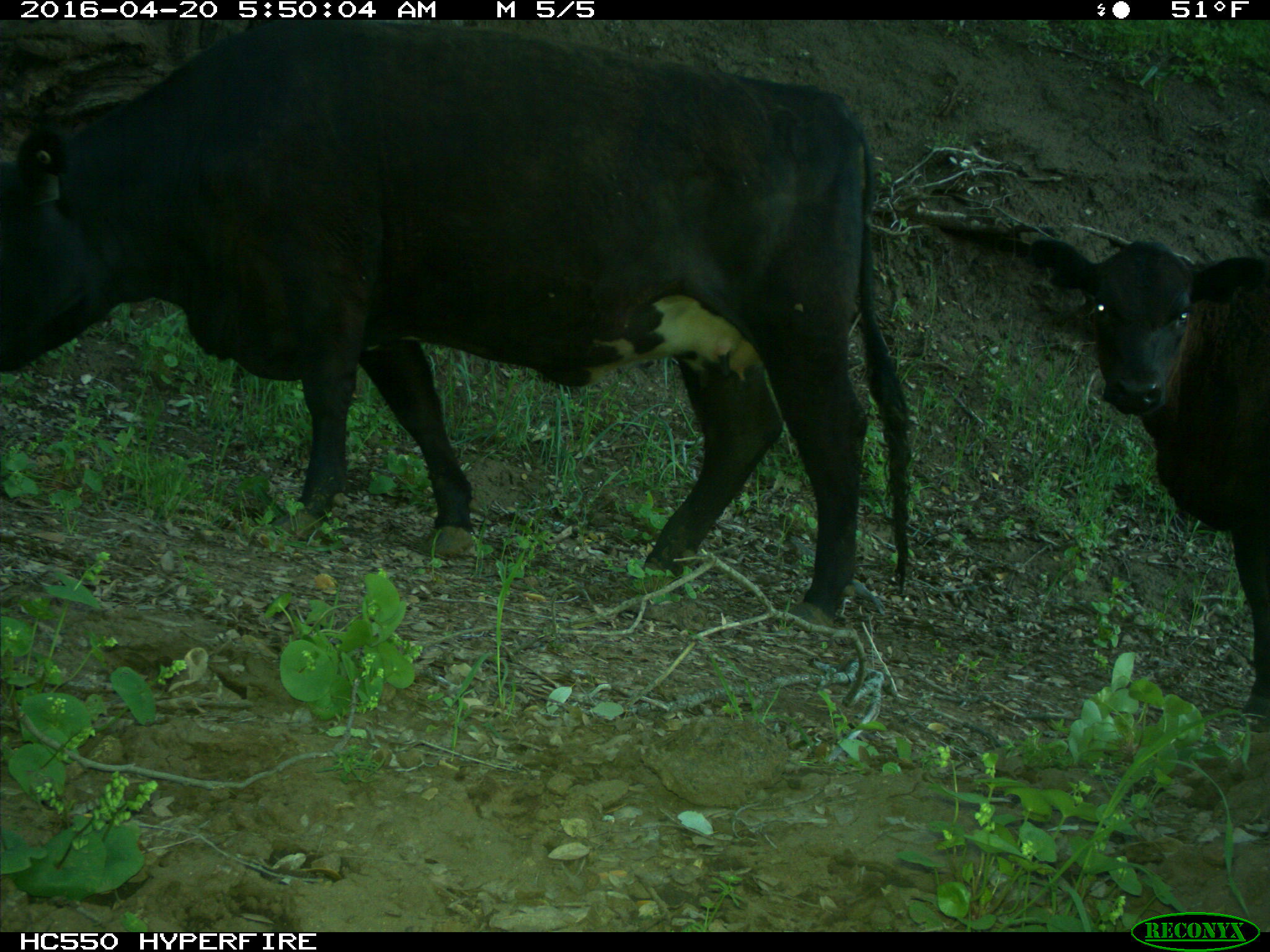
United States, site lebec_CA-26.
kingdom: Animalia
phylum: Chordata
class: Mammalia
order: Artiodactyla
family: Bovidae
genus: Bos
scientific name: Bos taurus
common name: domestic cow